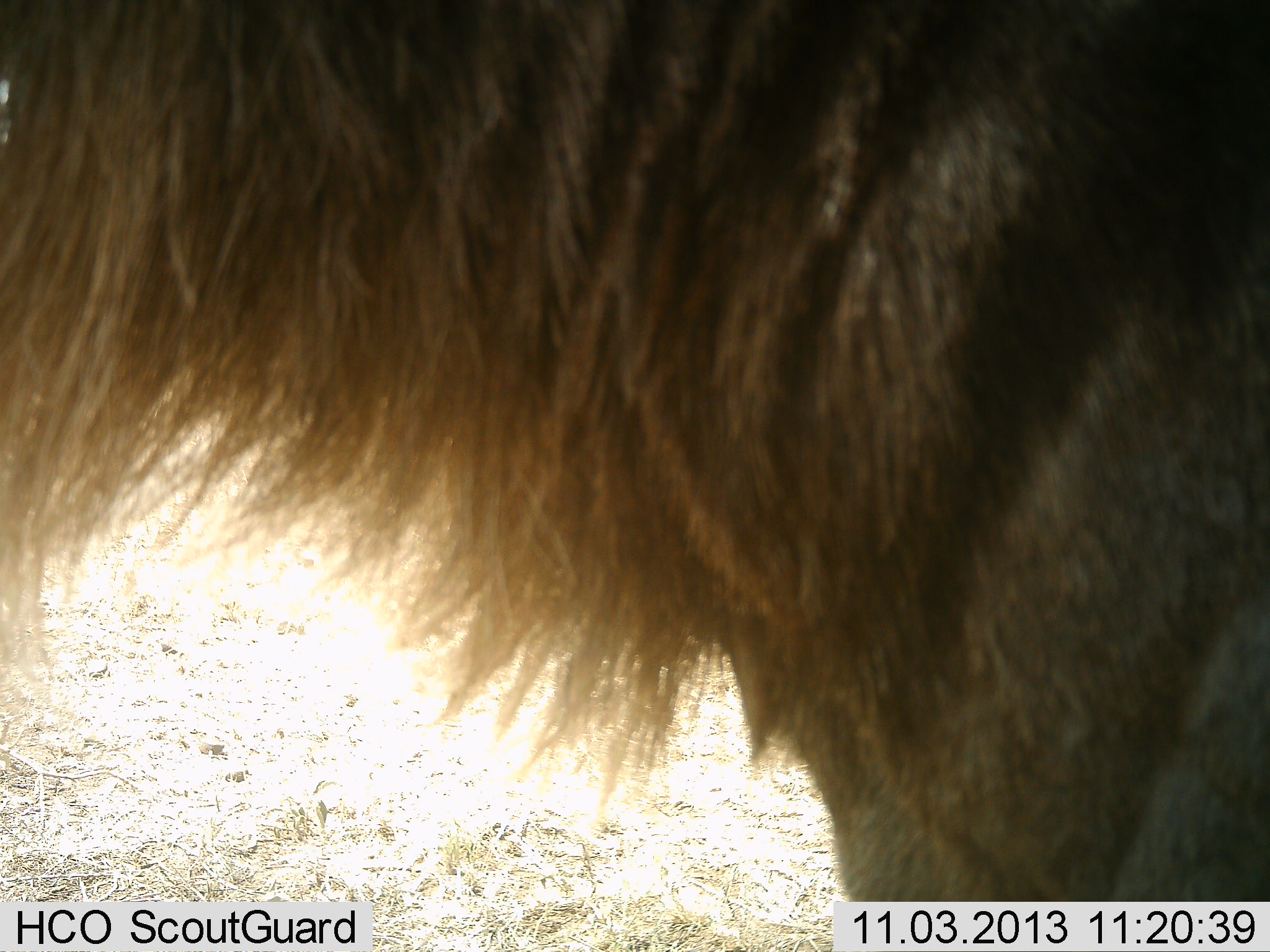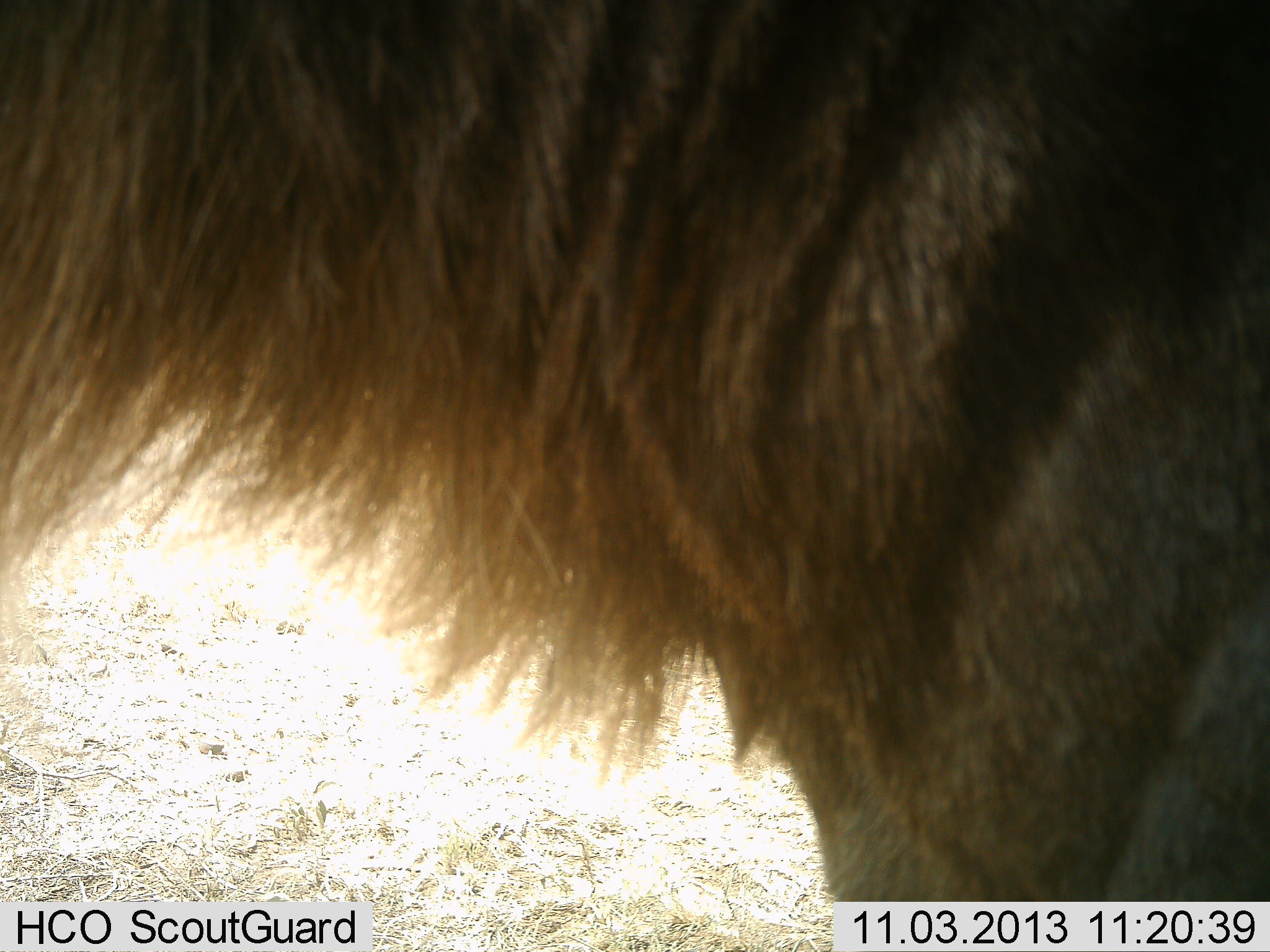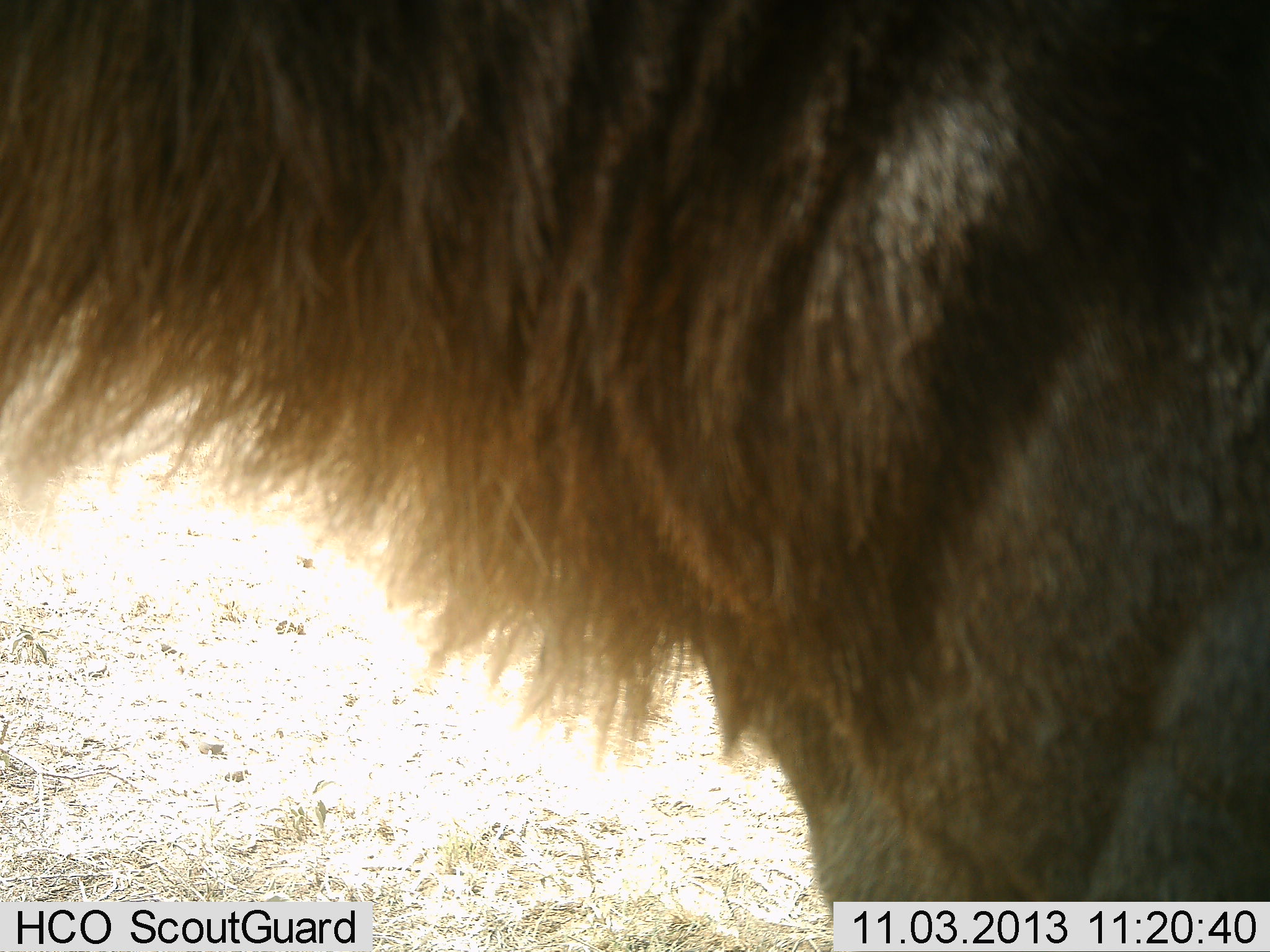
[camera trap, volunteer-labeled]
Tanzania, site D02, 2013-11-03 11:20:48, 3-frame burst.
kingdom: Animalia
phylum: Chordata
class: Mammalia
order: Artiodactyla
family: Bovidae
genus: Connochaetes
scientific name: Connochaetes taurinus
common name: blue wildebeest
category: wildebeest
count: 1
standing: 100%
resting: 0%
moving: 0%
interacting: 0%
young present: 0%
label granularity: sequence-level